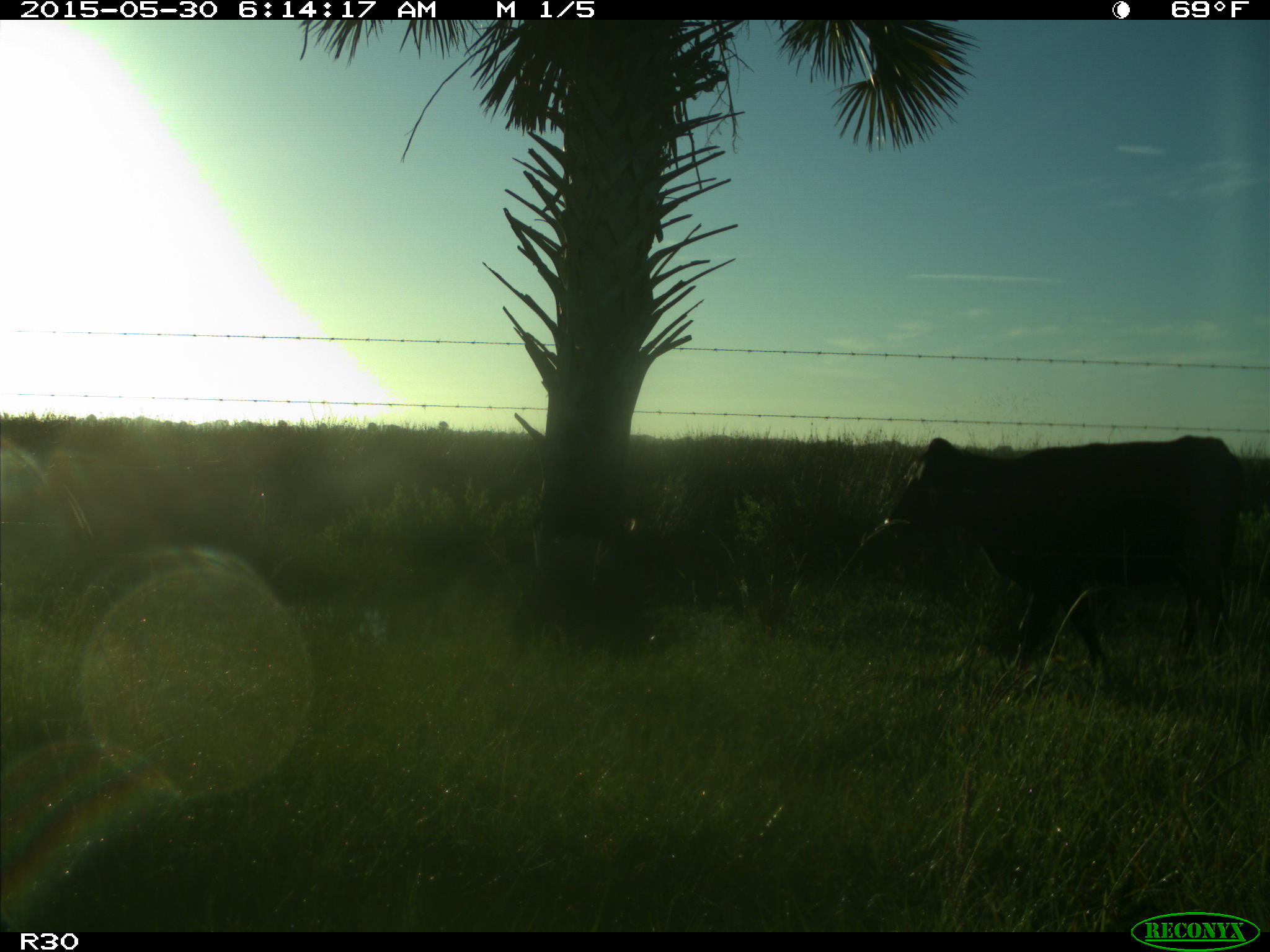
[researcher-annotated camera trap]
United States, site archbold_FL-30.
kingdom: Animalia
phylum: Chordata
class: Mammalia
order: Artiodactyla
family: Bovidae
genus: Bos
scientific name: Bos taurus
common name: domestic cow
Bos taurus (domestic cow).